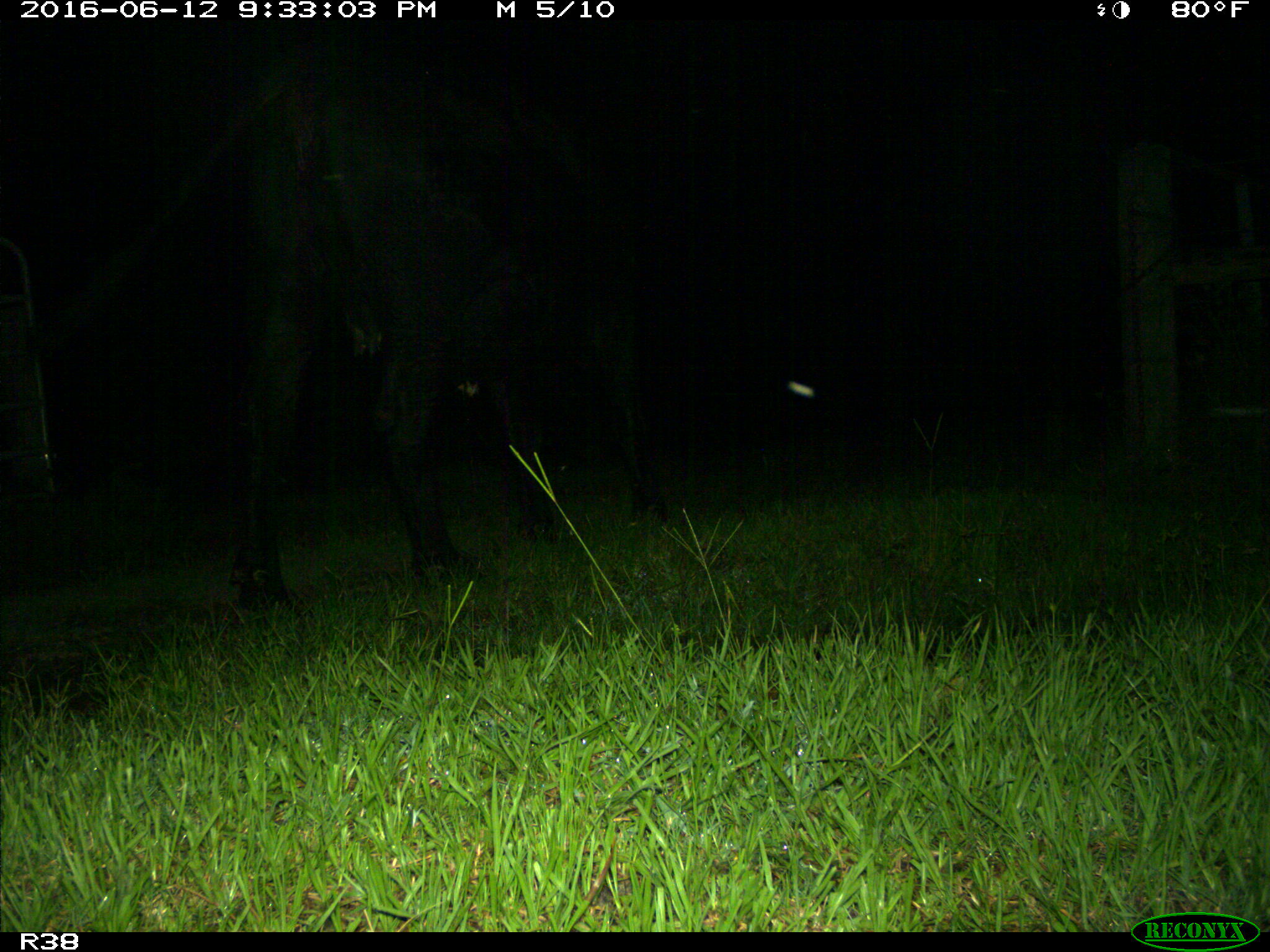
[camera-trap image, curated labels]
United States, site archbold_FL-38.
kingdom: Animalia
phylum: Chordata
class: Mammalia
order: Artiodactyla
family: Bovidae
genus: Bos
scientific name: Bos taurus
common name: domestic cow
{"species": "Bos taurus (domestic cow)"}